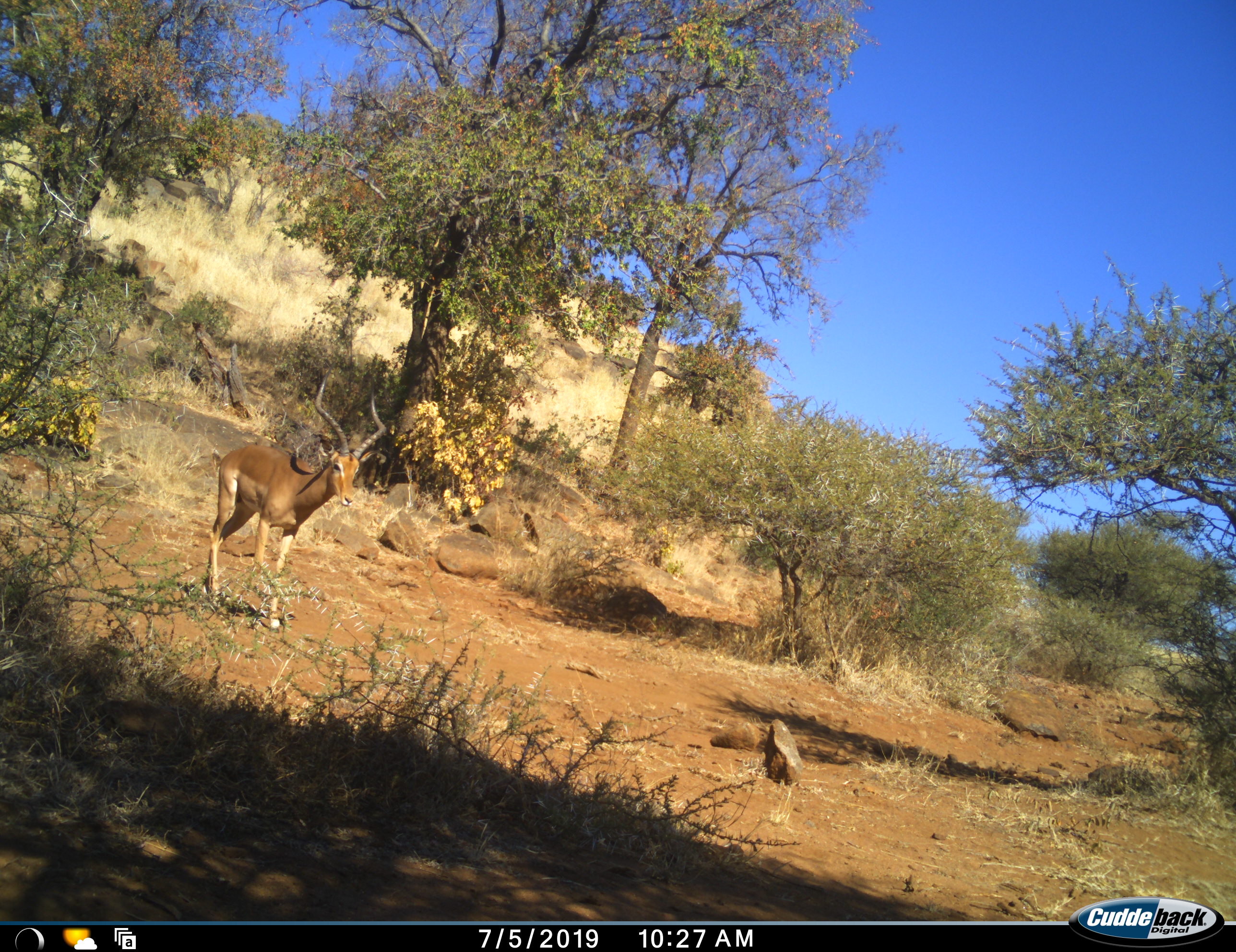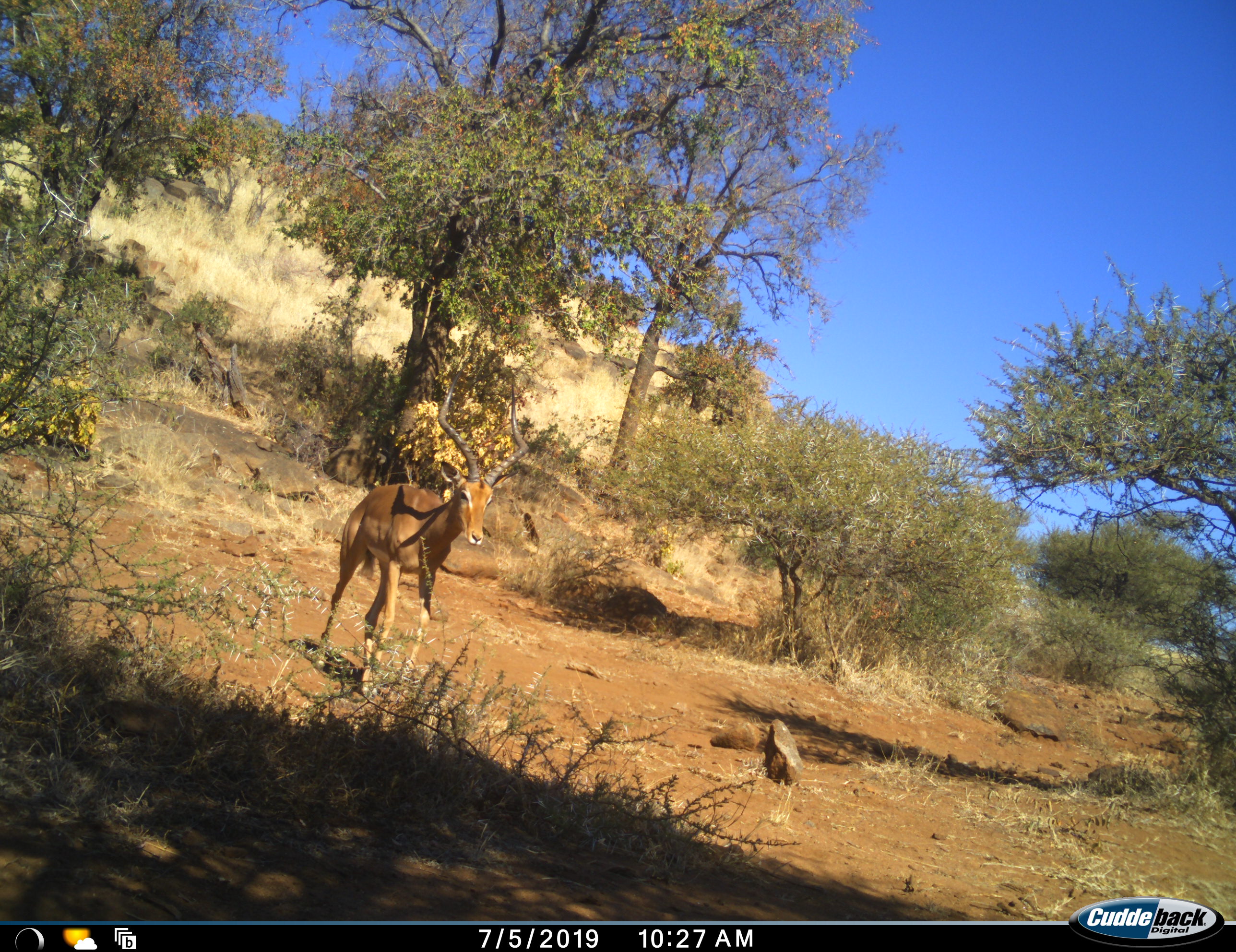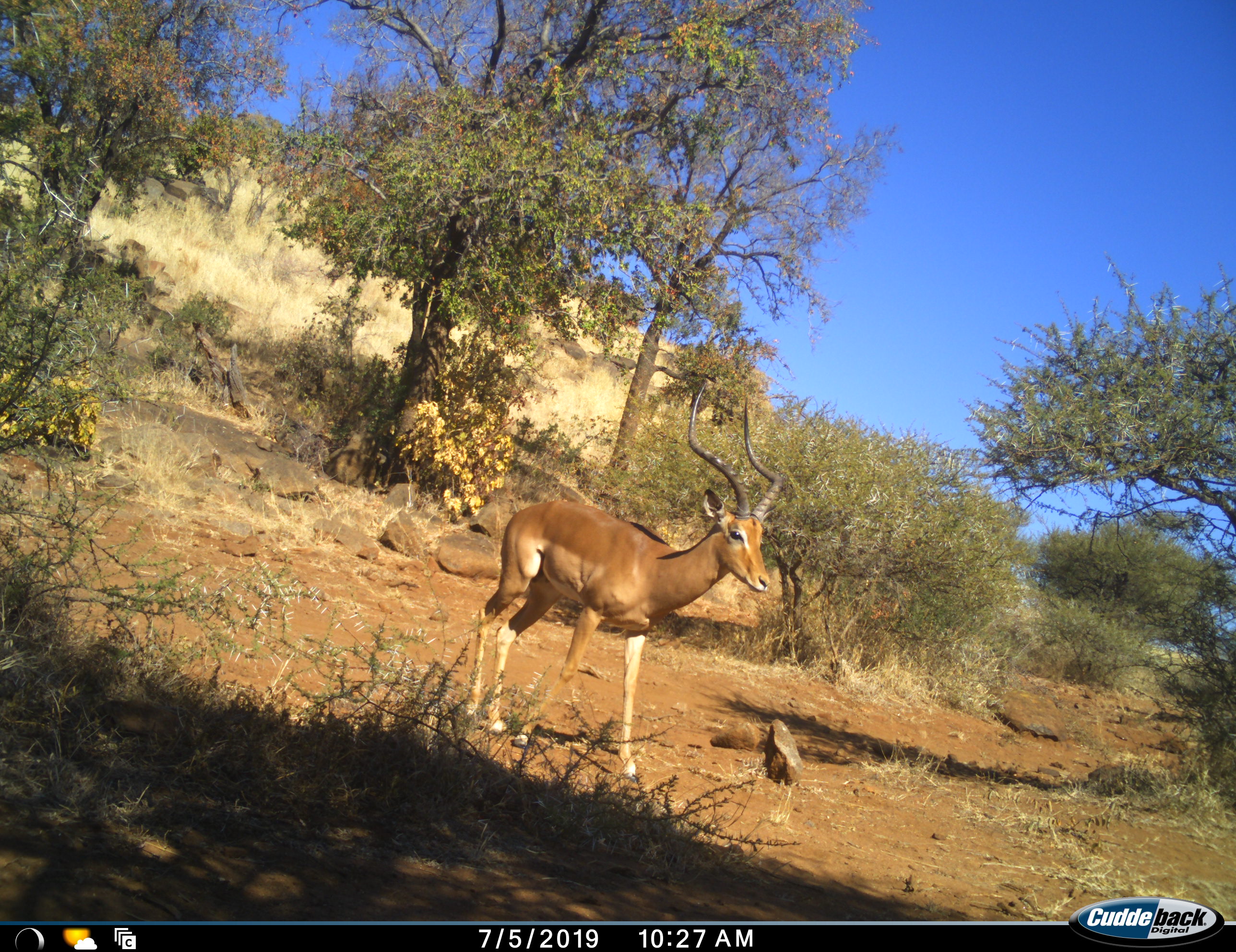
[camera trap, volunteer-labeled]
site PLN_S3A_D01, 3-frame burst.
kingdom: Animalia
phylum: Chordata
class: Mammalia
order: Artiodactyla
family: Bovidae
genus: Aepyceros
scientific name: Aepyceros melampus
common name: impala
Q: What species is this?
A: Impala (Aepyceros melampus).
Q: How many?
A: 1.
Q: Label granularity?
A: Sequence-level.